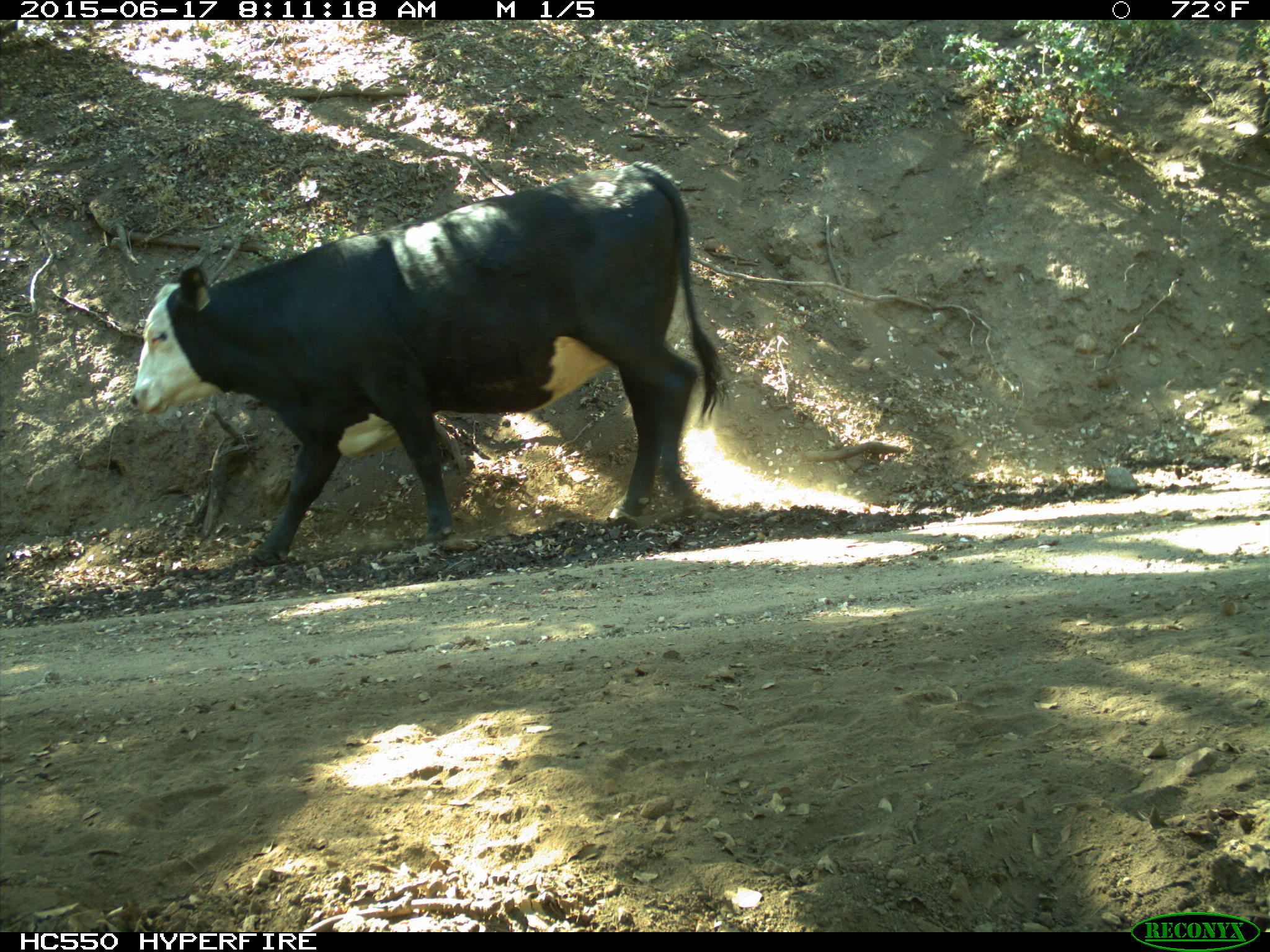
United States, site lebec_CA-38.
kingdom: Animalia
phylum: Chordata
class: Mammalia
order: Artiodactyla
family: Bovidae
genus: Bos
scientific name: Bos taurus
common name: domestic cow